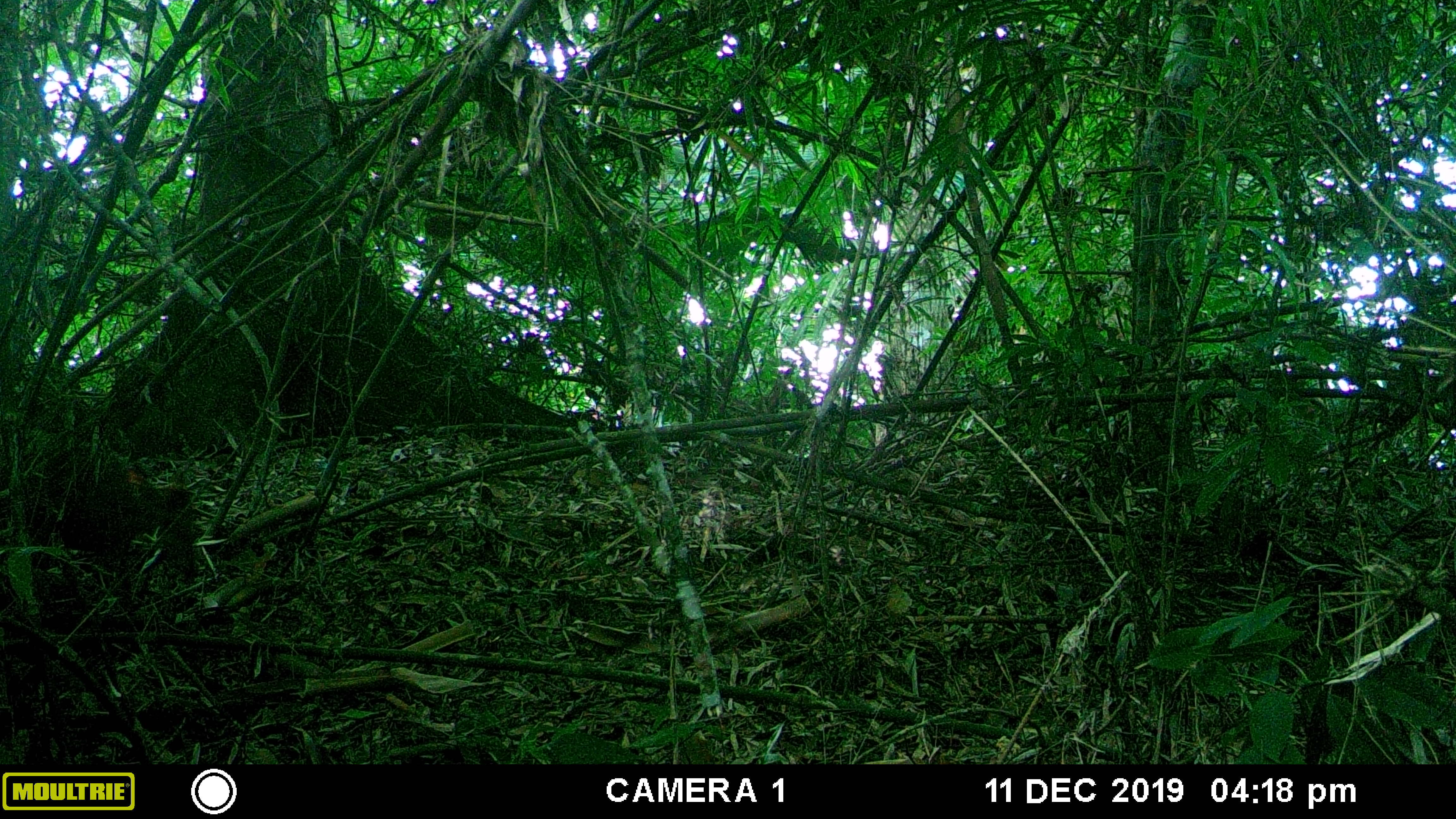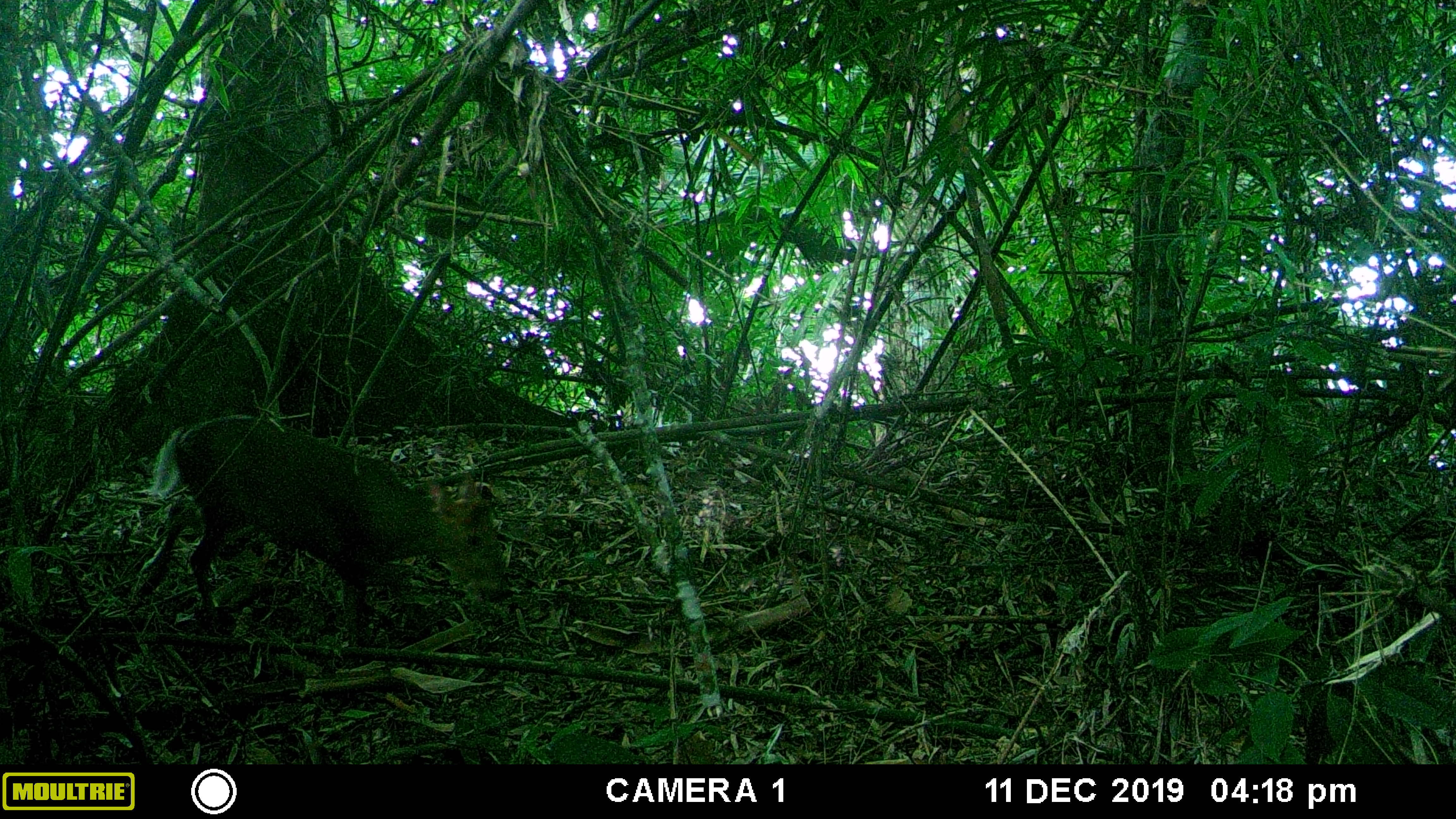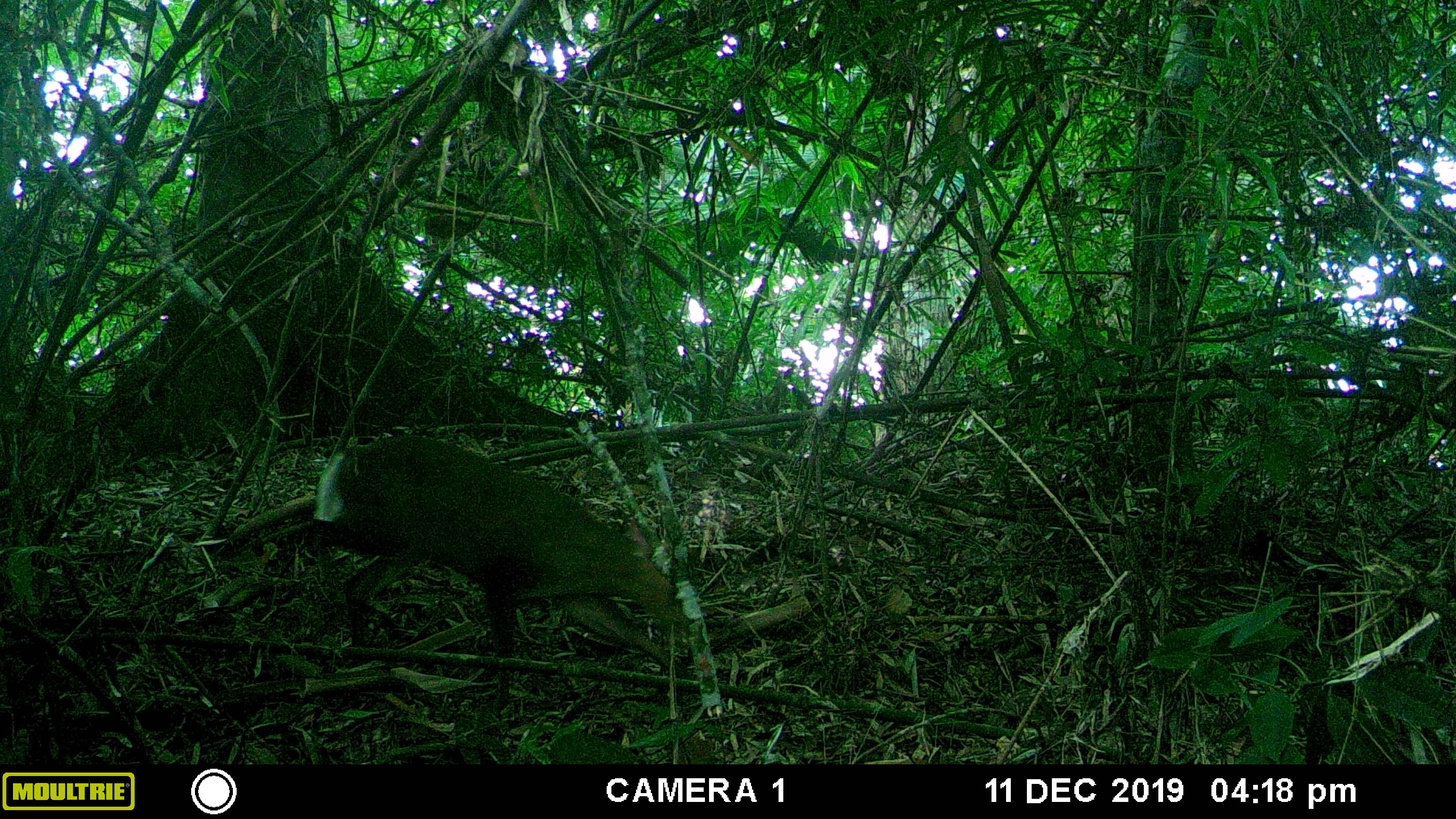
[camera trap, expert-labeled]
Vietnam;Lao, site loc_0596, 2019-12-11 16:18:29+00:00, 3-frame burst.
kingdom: Animalia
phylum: Chordata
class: Mammalia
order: Artiodactyla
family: Cervidae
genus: Muntiacus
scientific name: Muntiacus rooseveltorum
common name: roosevelt's muntjac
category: roosevelts muntjac group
Roosevelts muntjac group (roosevelt's muntjac) (Muntiacus rooseveltorum). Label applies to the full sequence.